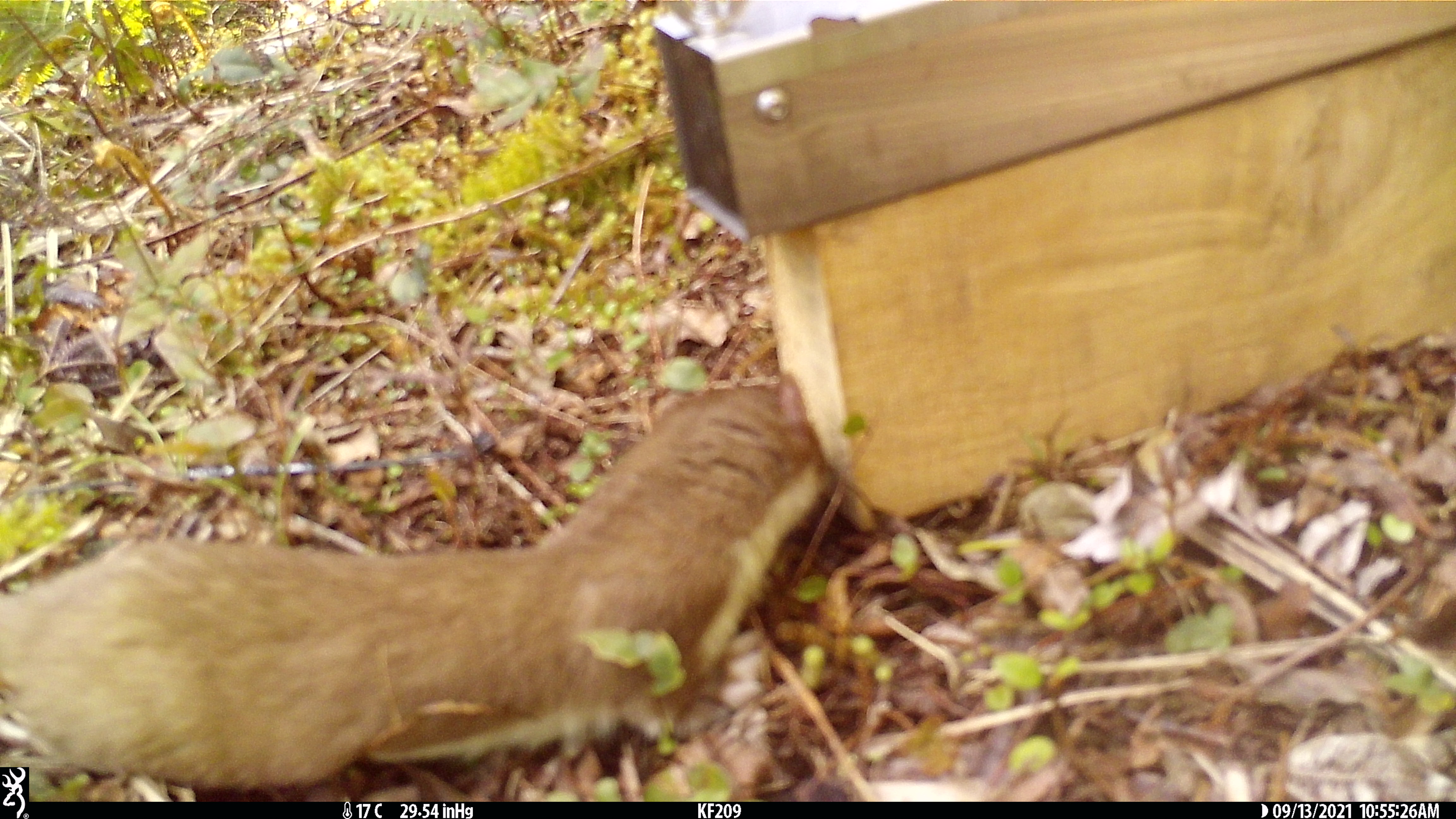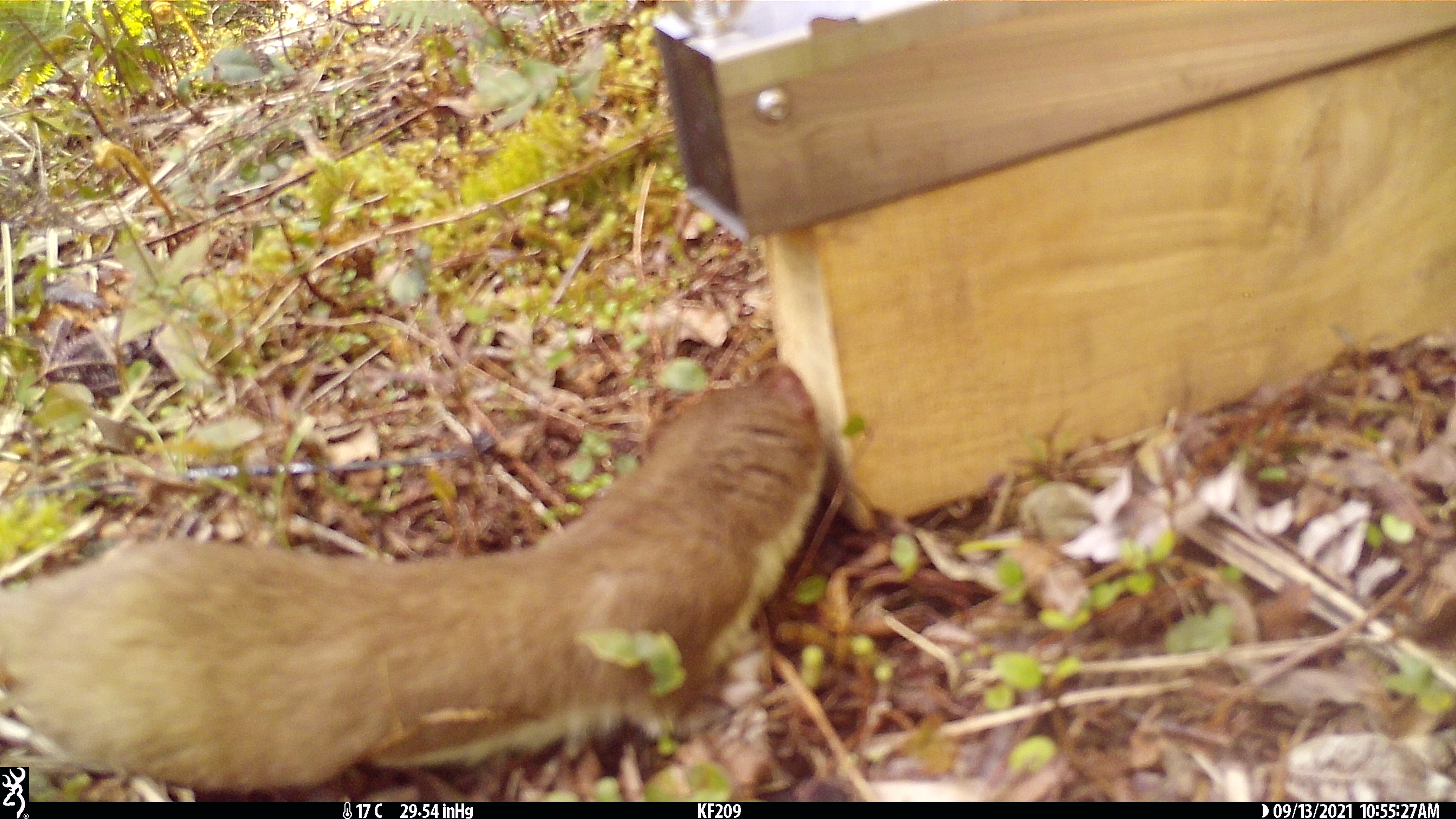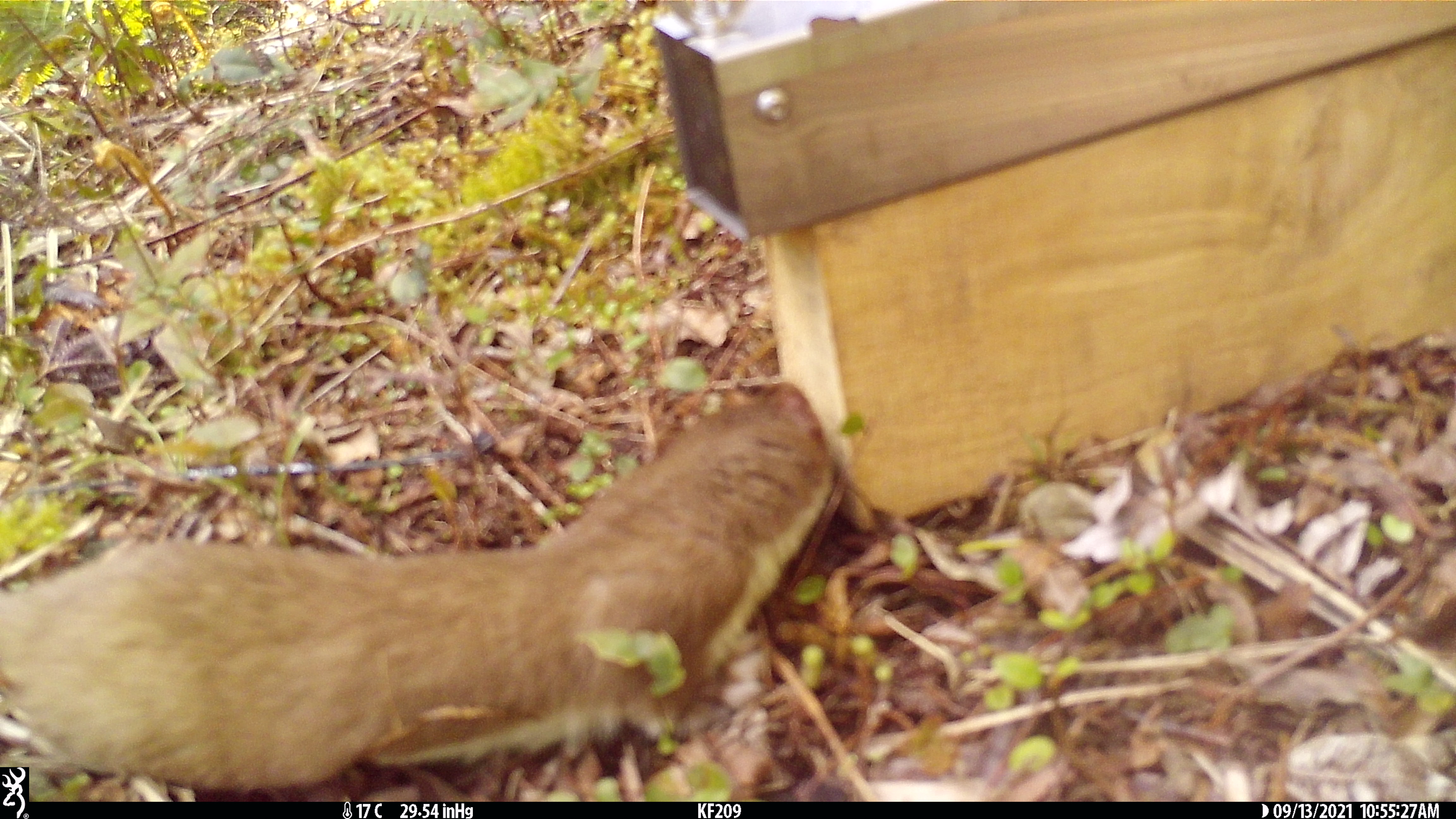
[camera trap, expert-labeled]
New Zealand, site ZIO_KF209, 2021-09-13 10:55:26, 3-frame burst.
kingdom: Animalia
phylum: Chordata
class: Mammalia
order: Carnivora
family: Mustelidae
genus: Mustela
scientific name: Mustela erminea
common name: stoat